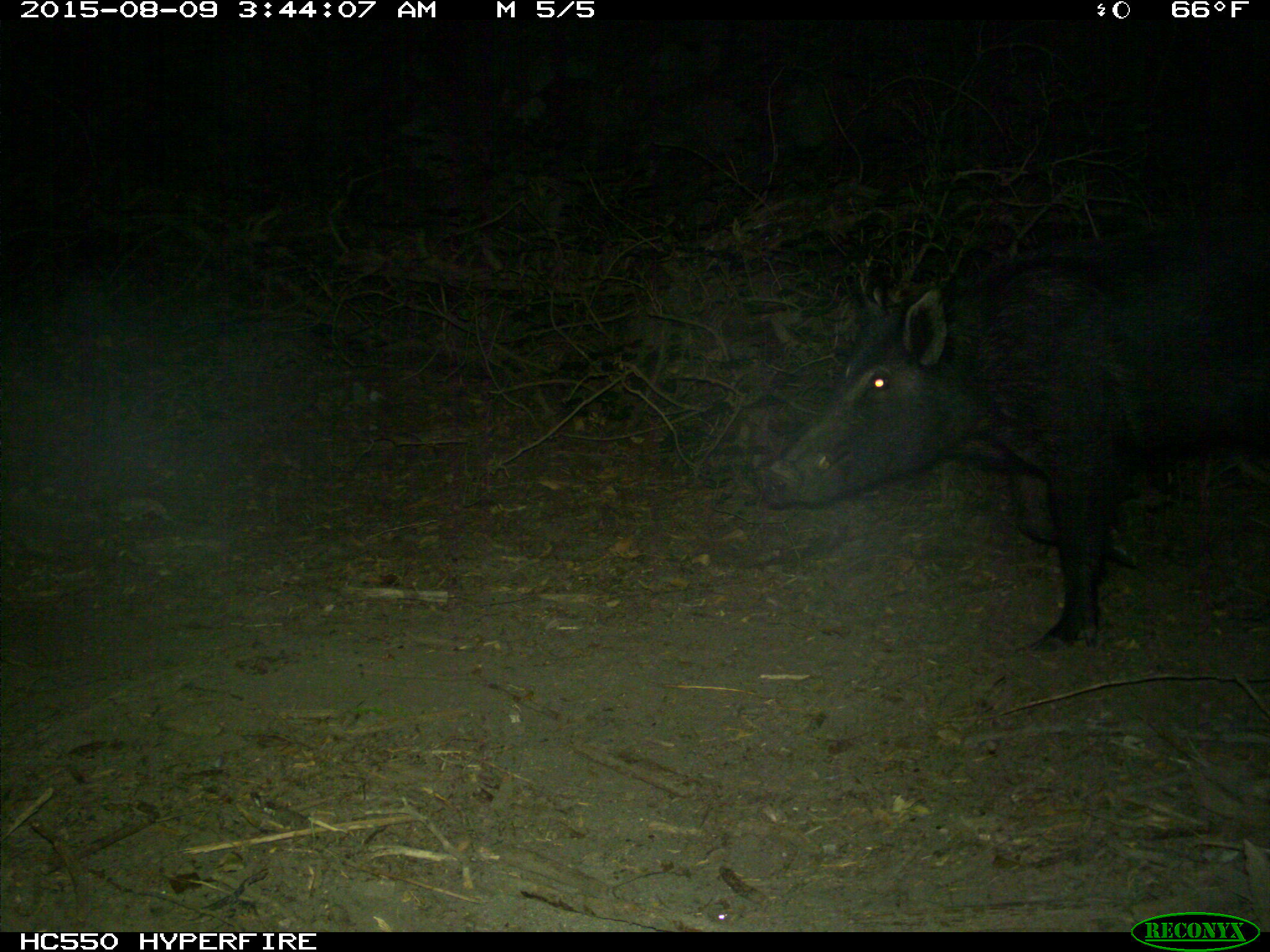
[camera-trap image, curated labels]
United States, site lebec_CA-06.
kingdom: Animalia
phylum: Chordata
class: Mammalia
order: Artiodactyla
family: Suidae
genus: Sus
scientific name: Sus scrofa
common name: wild boar